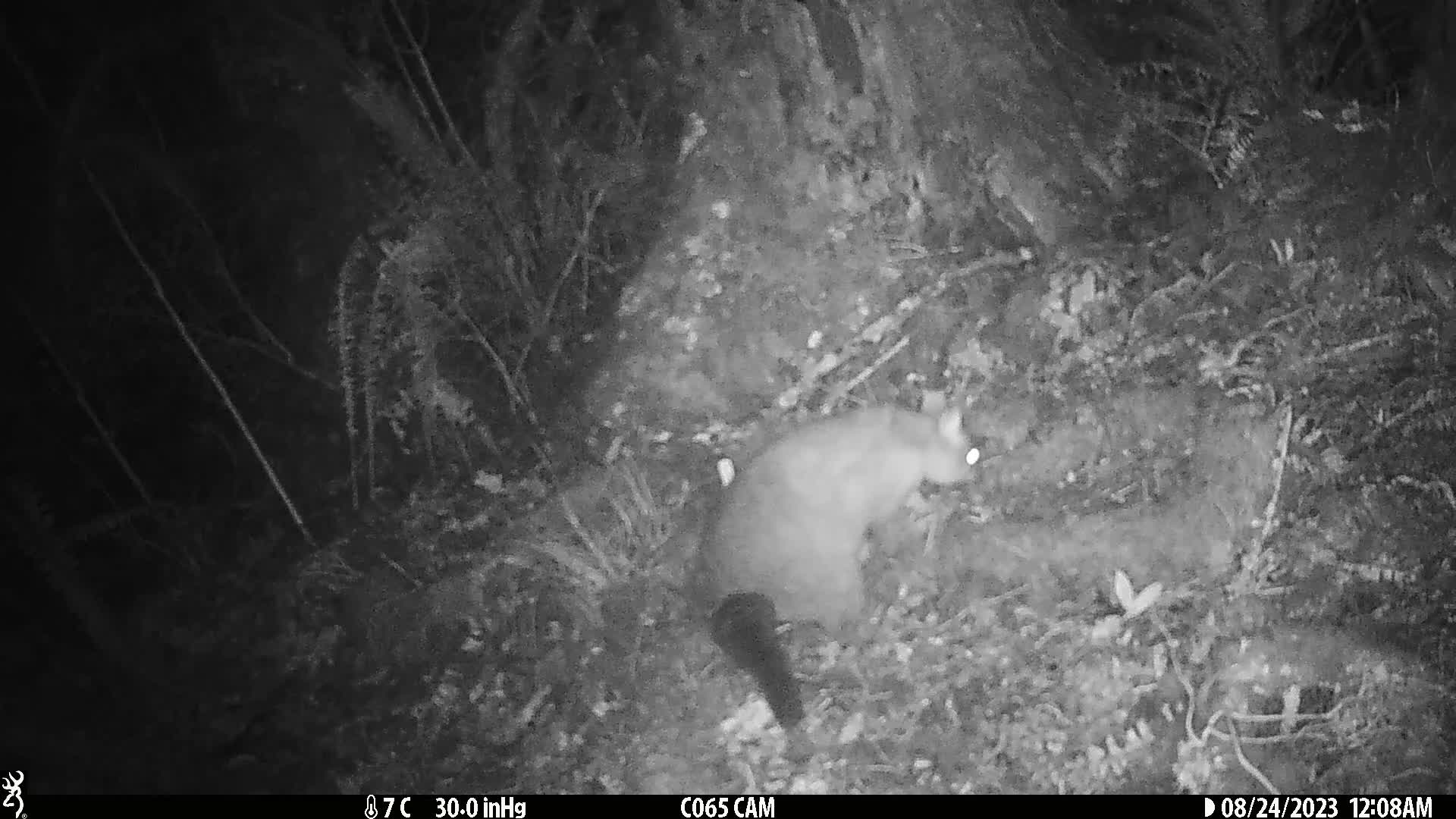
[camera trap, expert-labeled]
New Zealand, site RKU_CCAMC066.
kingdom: Animalia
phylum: Chordata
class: Mammalia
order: Diprotodontia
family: Phalangeridae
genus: Trichosurus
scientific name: Trichosurus vulpecula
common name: common brushtail possum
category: possum